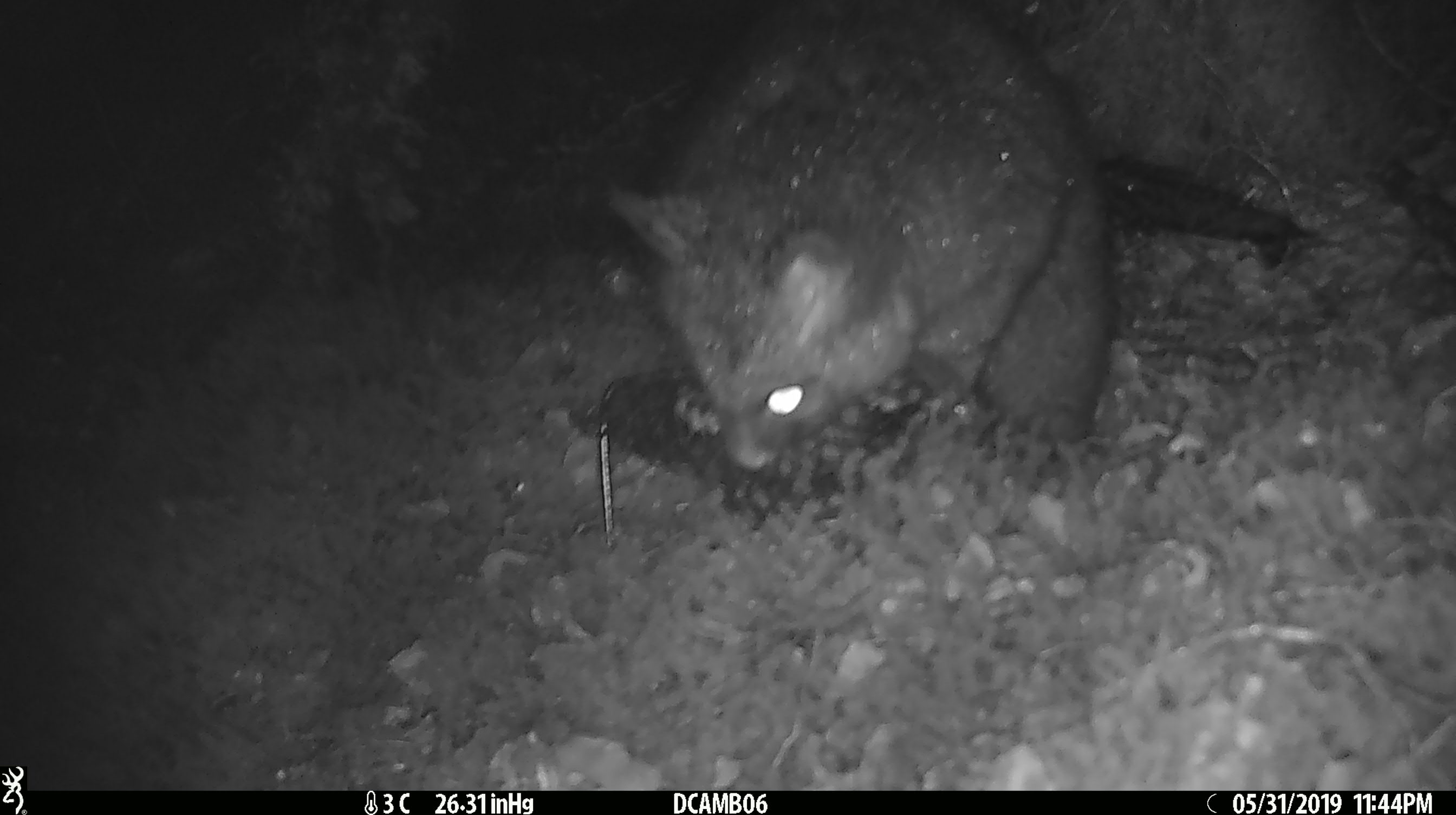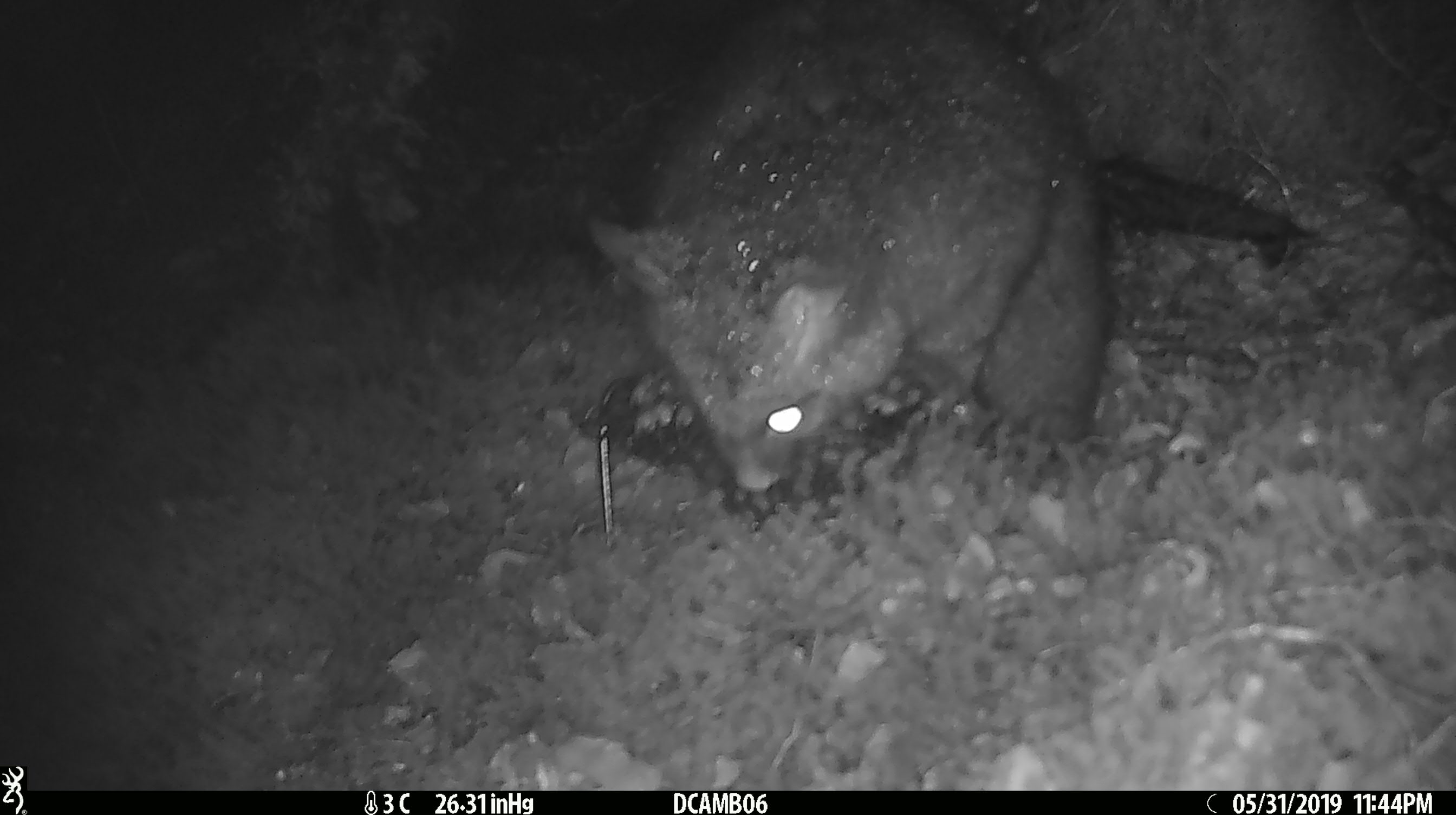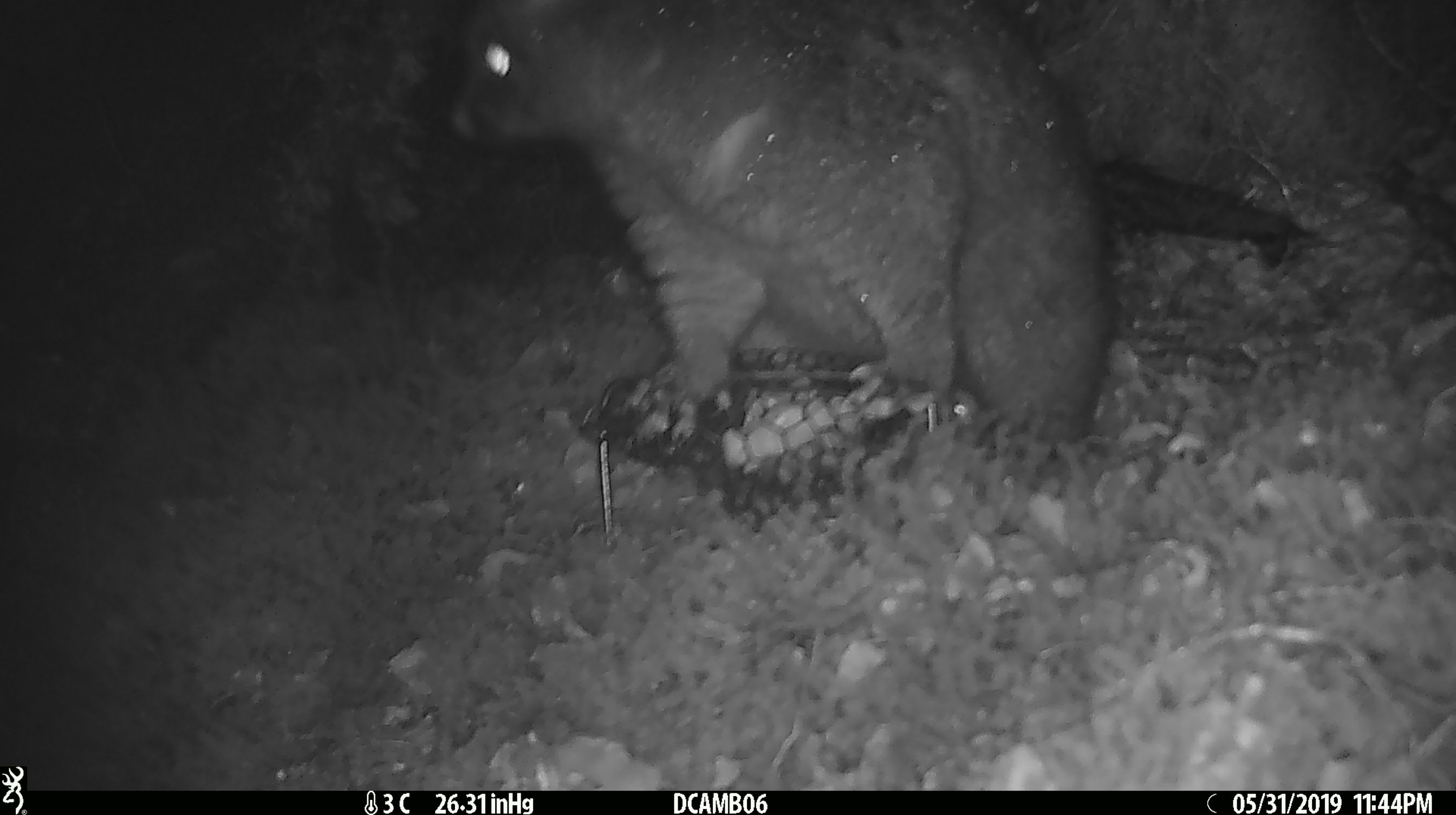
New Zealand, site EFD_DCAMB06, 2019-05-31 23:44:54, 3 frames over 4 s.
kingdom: Animalia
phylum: Chordata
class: Mammalia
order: Diprotodontia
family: Phalangeridae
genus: Trichosurus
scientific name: Trichosurus vulpecula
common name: common brushtail possum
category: possum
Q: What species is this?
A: Possum (common brushtail possum) (Trichosurus vulpecula).